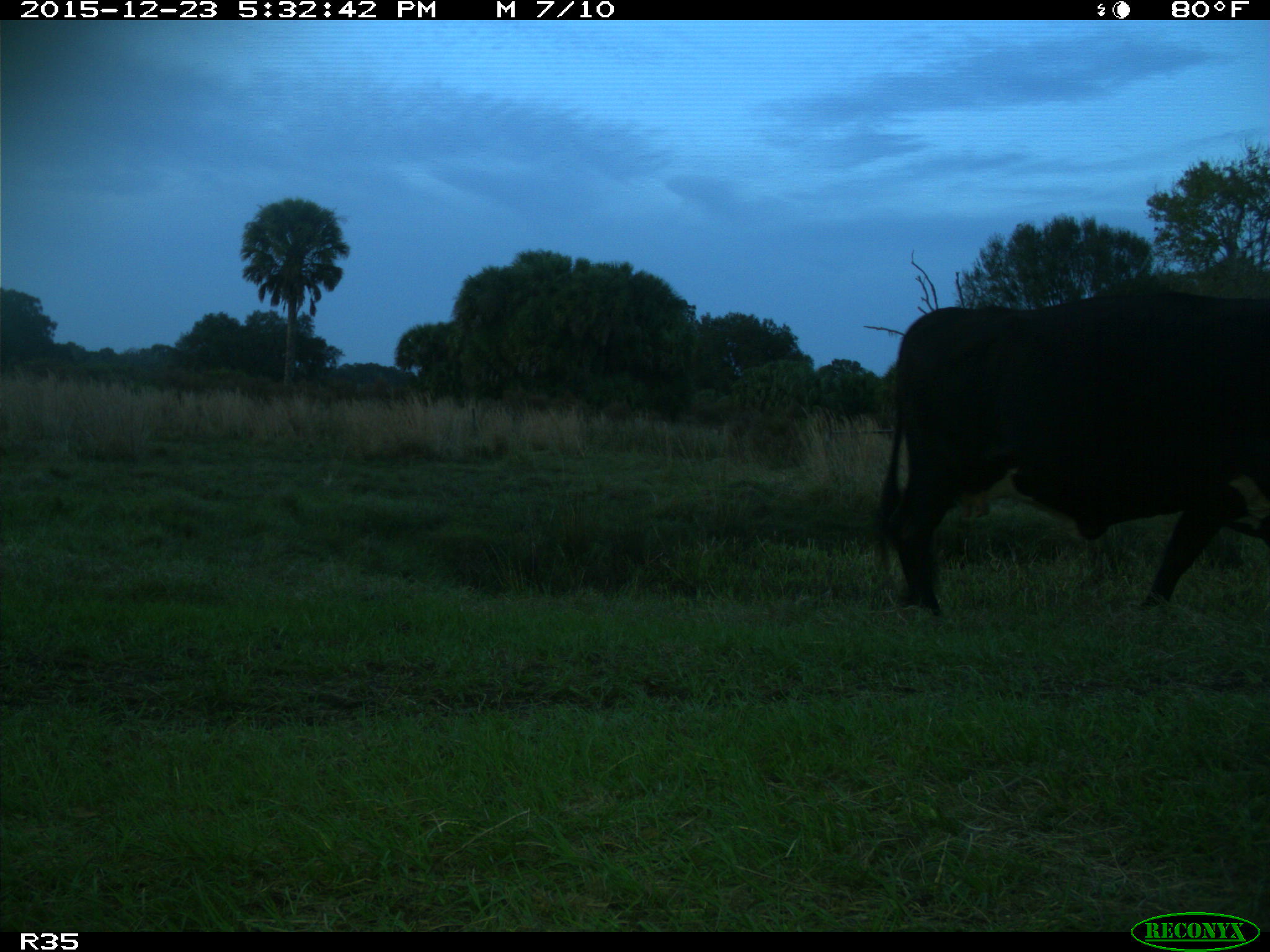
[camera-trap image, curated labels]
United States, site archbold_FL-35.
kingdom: Animalia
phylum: Chordata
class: Mammalia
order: Artiodactyla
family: Bovidae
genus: Bos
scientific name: Bos taurus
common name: domestic cow